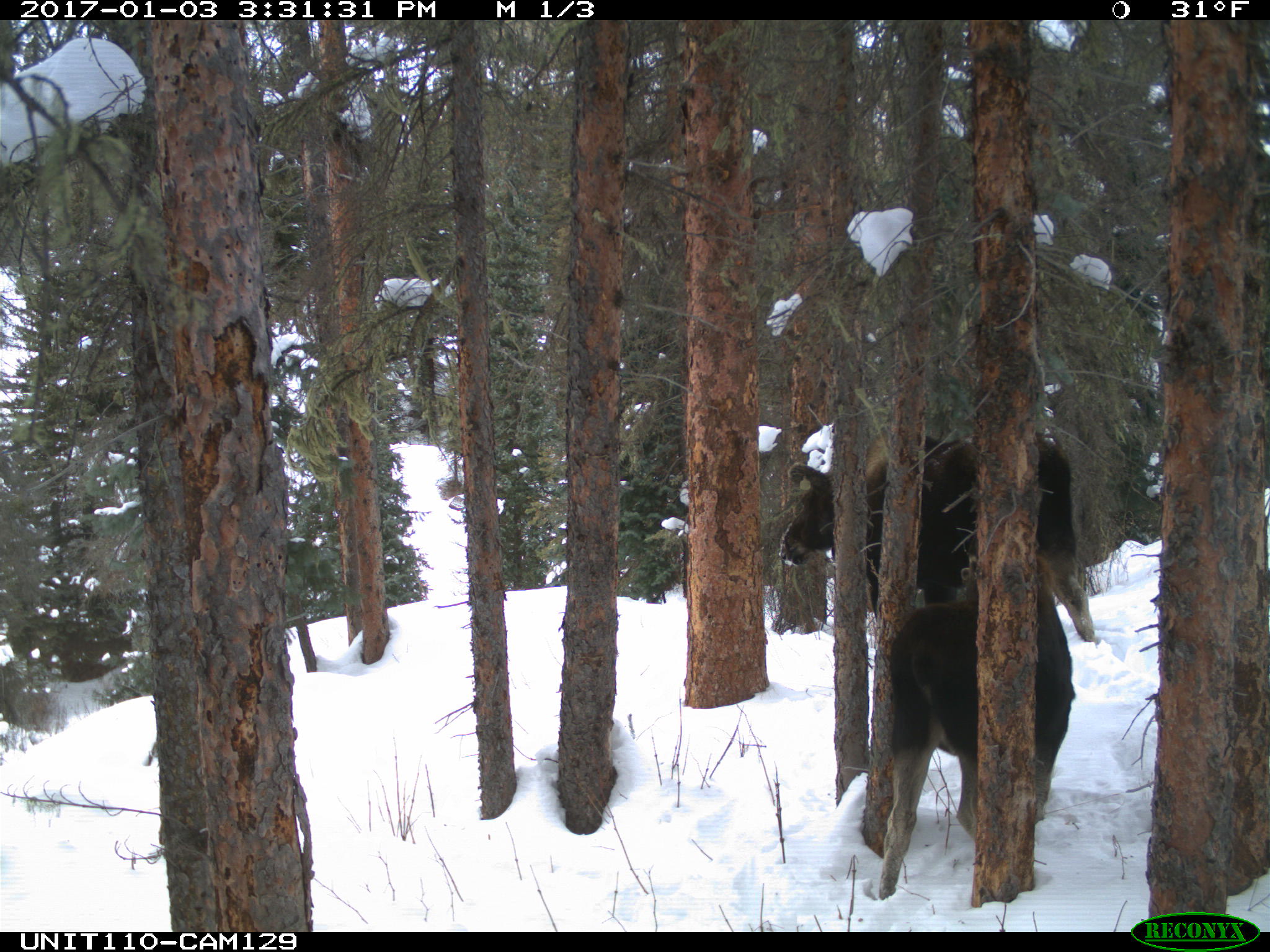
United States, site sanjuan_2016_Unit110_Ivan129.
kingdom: Animalia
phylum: Chordata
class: Mammalia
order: Artiodactyla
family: Cervidae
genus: Alces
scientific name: Alces alces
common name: moose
Alces alces (moose).